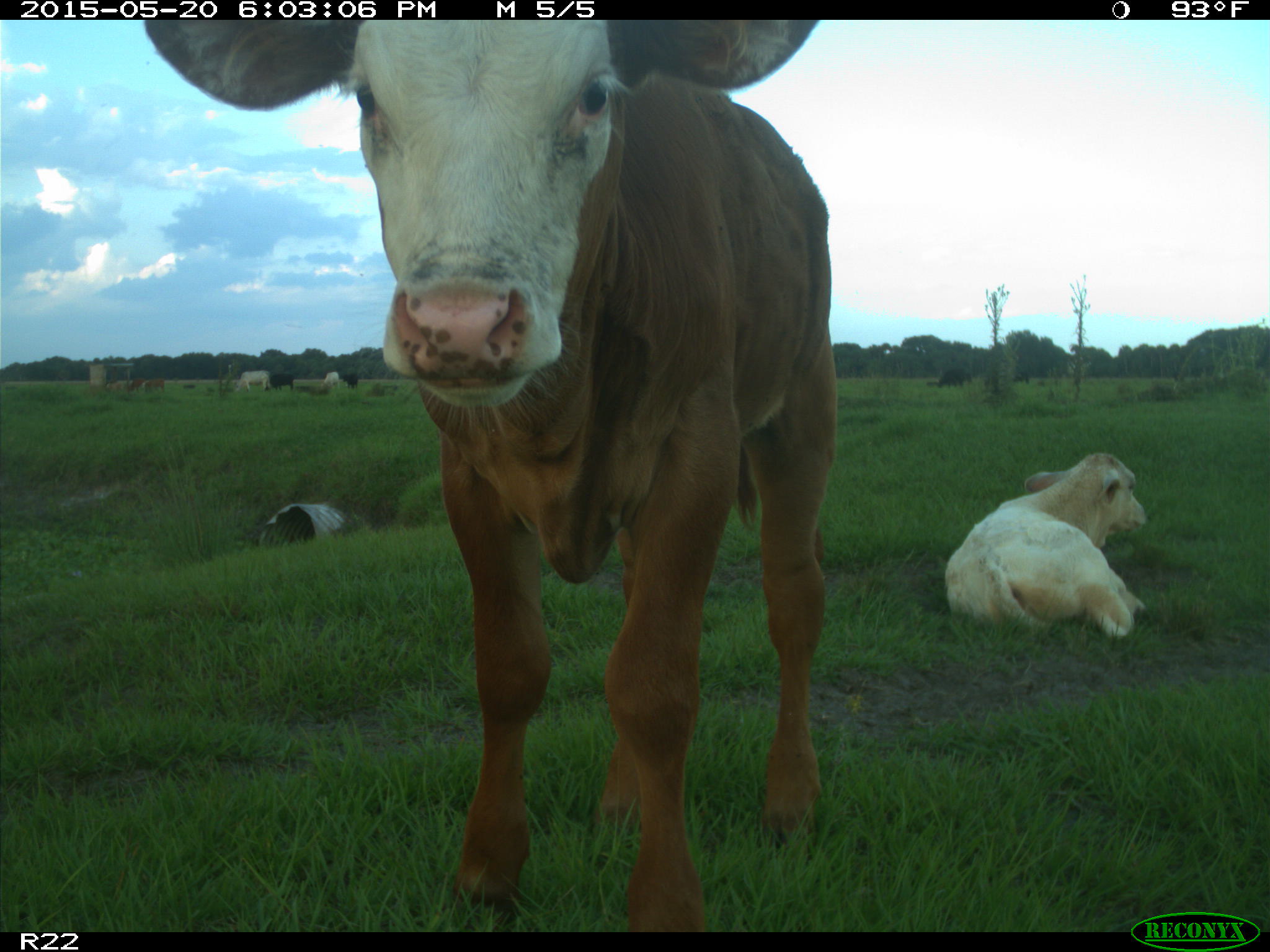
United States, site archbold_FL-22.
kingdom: Animalia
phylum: Chordata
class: Mammalia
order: Artiodactyla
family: Bovidae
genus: Bos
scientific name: Bos taurus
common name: domestic cow